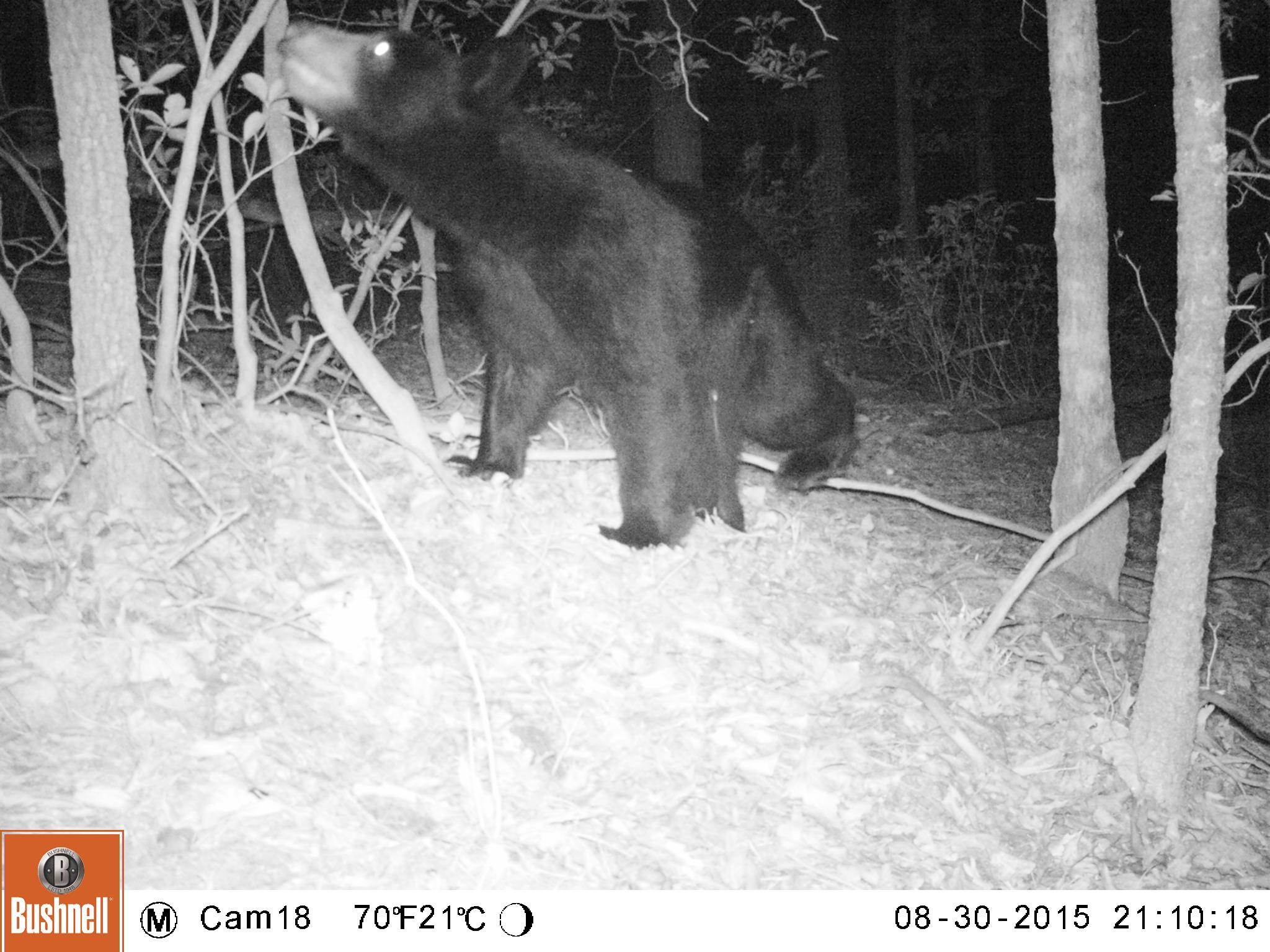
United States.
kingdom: Animalia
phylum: Chordata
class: Mammalia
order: Carnivora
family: Ursidae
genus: Ursus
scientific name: Ursus americanus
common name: american black bear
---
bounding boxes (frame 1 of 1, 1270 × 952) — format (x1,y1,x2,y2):
American Black Bear: (266,14,876,551)